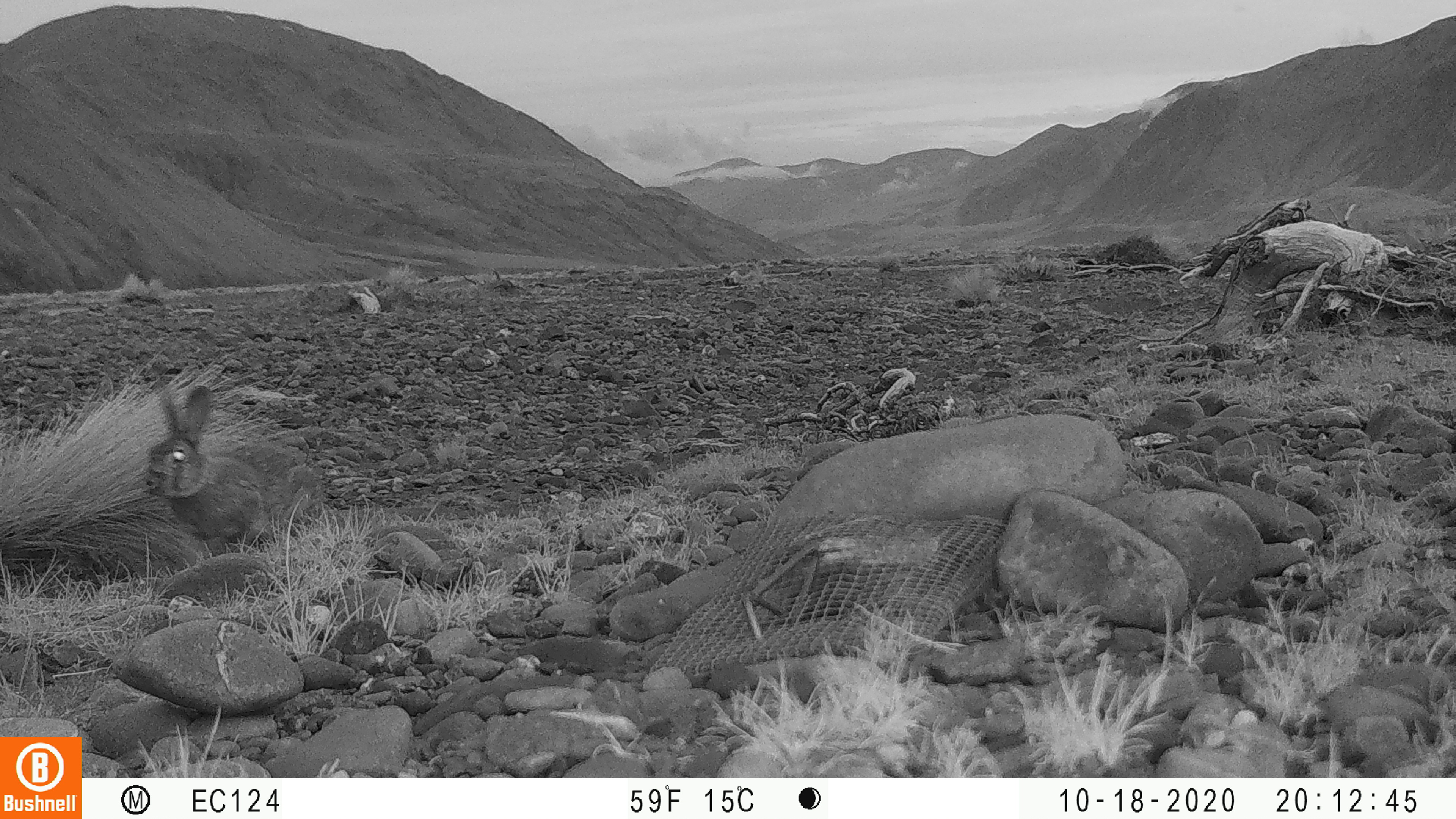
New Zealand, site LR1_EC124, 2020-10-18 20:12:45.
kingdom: Animalia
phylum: Chordata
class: Mammalia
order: Lagomorpha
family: Leporidae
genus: Oryctolagus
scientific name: Oryctolagus cuniculus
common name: european rabbit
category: rabbit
Rabbit (european rabbit) (Oryctolagus cuniculus).